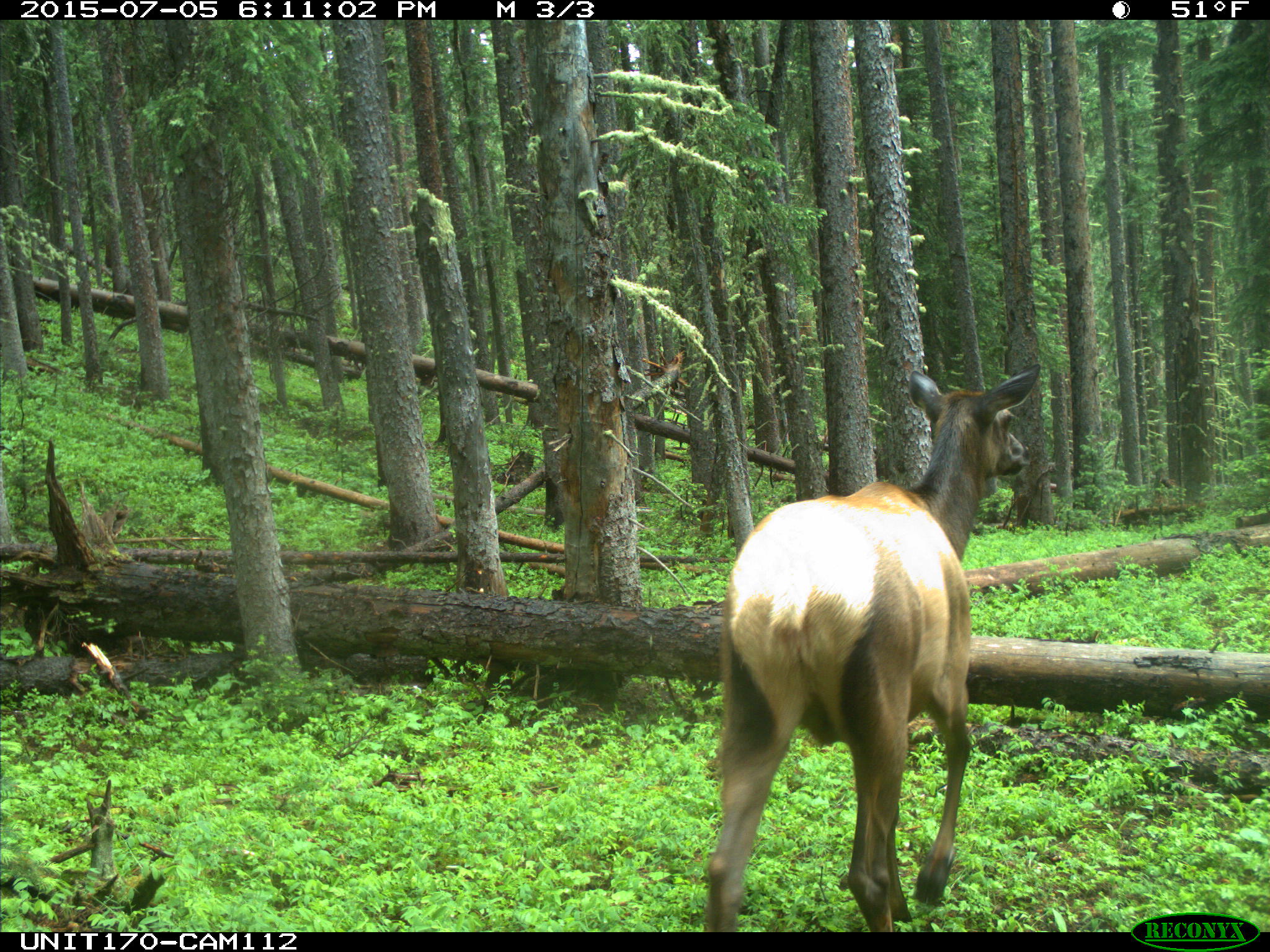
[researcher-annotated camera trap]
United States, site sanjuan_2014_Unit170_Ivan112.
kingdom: Animalia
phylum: Chordata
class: Mammalia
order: Artiodactyla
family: Cervidae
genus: Cervus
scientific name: Cervus elaphus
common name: red deer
Cervus elaphus (red deer).